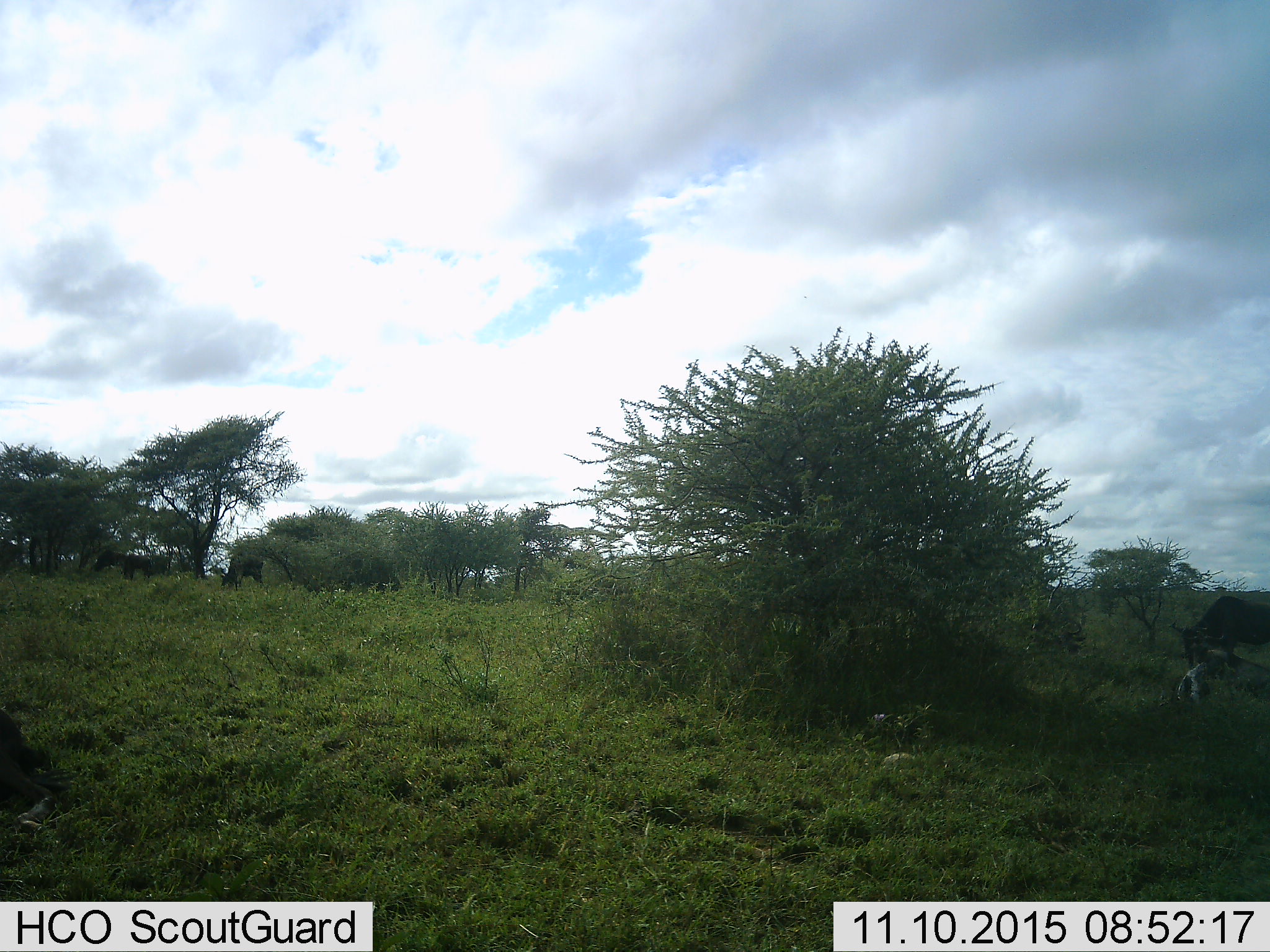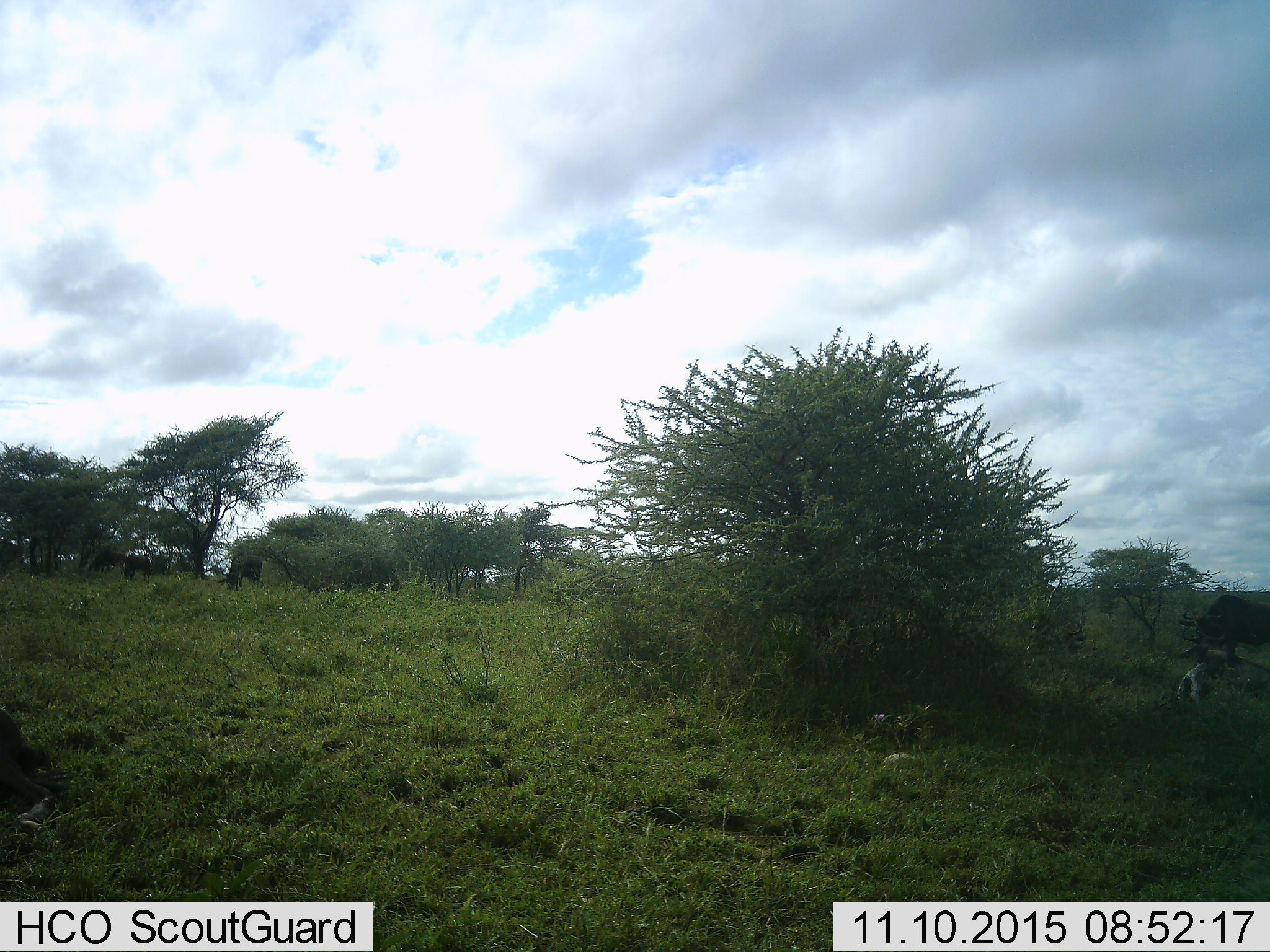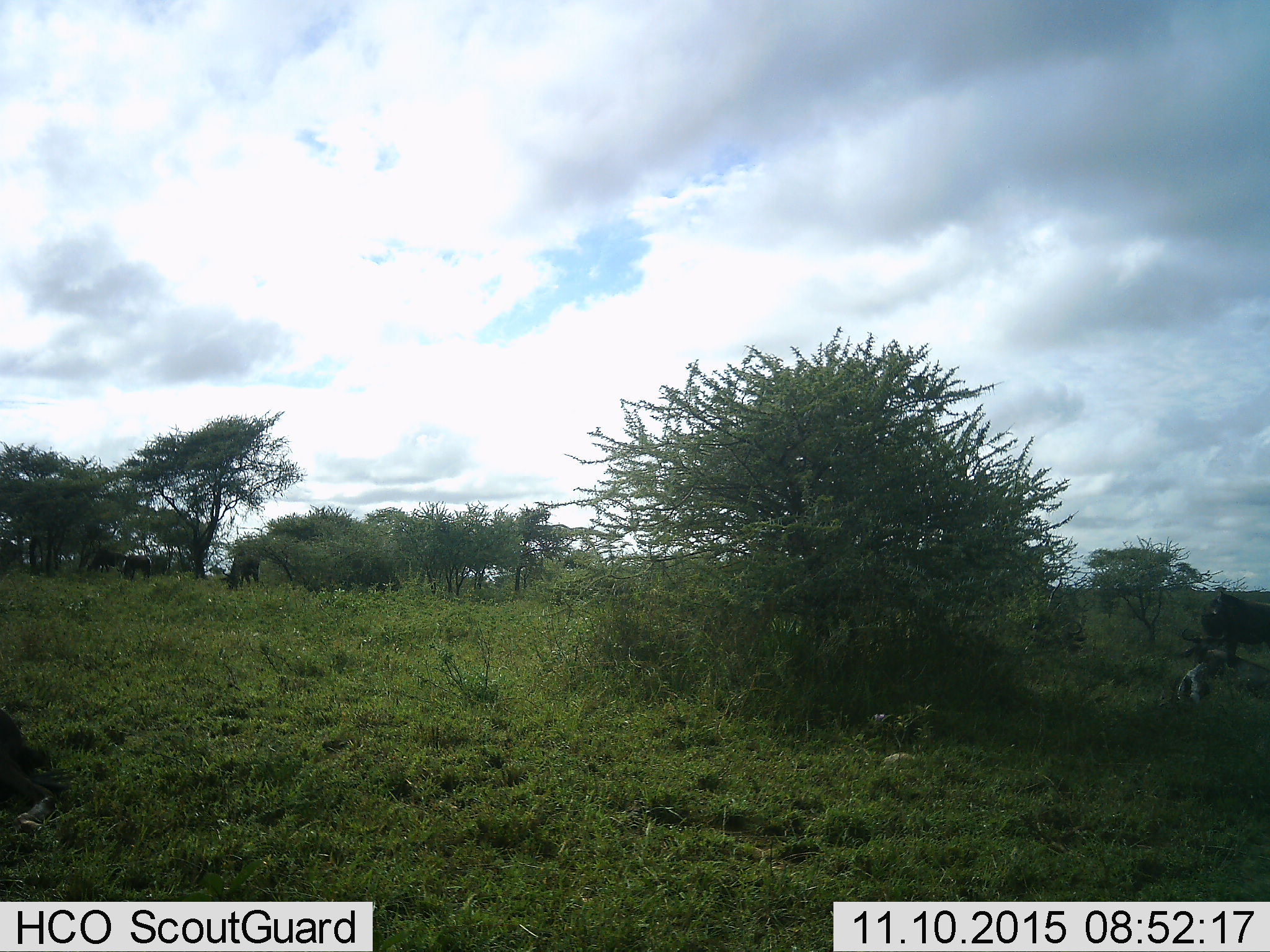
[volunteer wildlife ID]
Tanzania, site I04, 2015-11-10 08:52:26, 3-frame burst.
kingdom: Animalia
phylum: Chordata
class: Mammalia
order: Artiodactyla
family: Bovidae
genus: Connochaetes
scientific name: Connochaetes taurinus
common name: blue wildebeest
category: wildebeest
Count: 4.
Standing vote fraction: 67%.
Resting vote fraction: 17%.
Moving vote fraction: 0%.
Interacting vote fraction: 0%.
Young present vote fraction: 0%.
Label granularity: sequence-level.